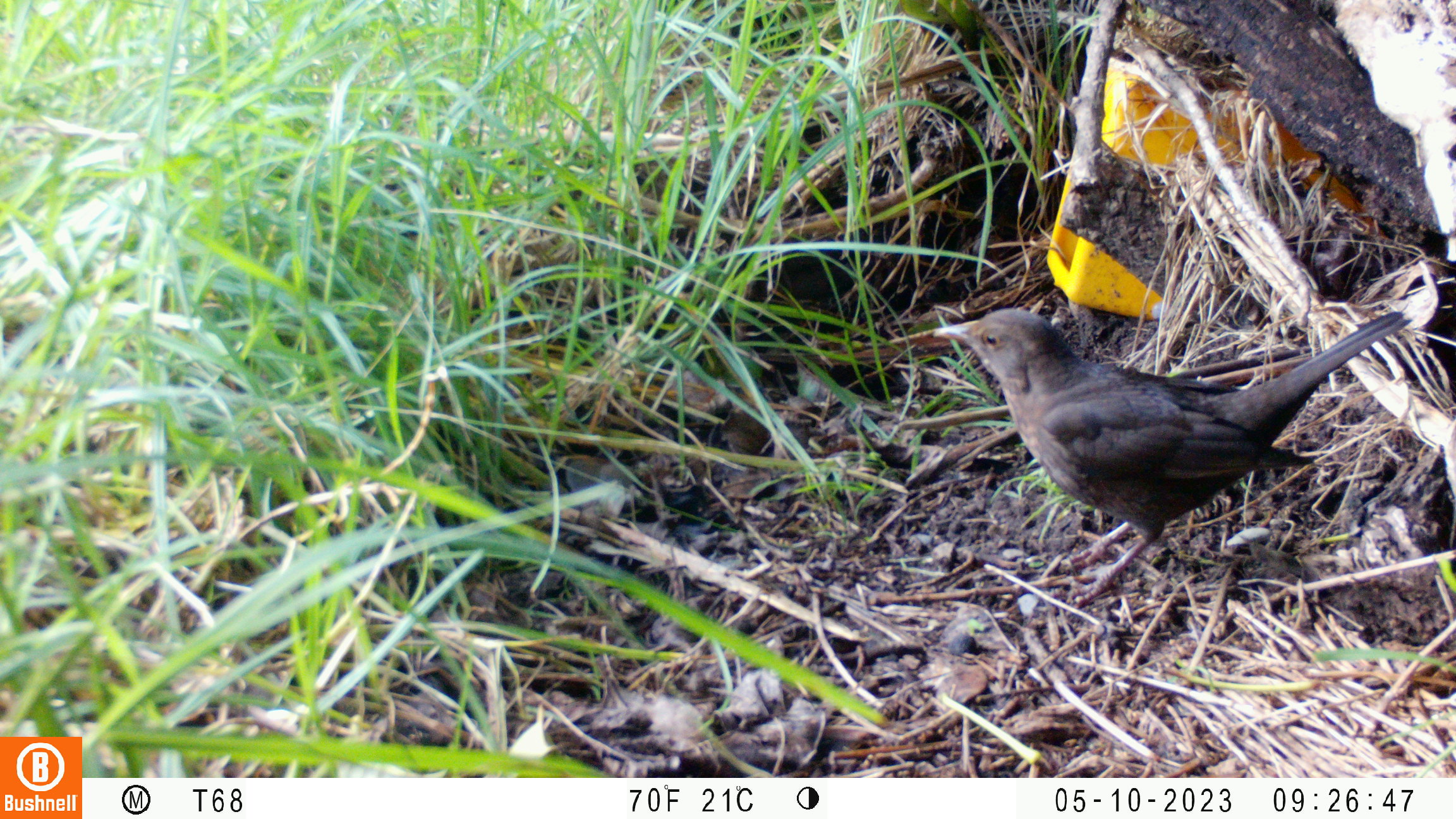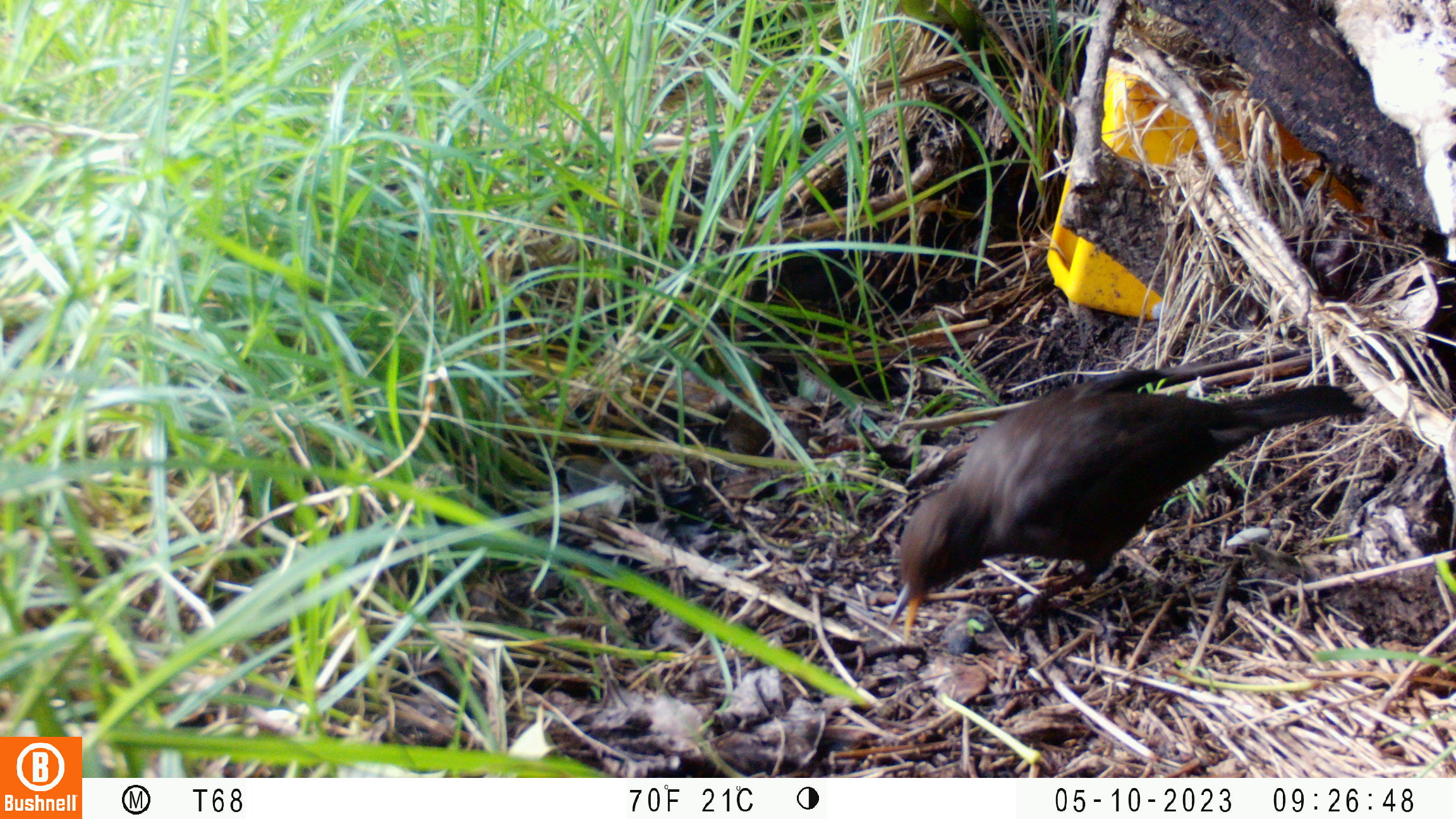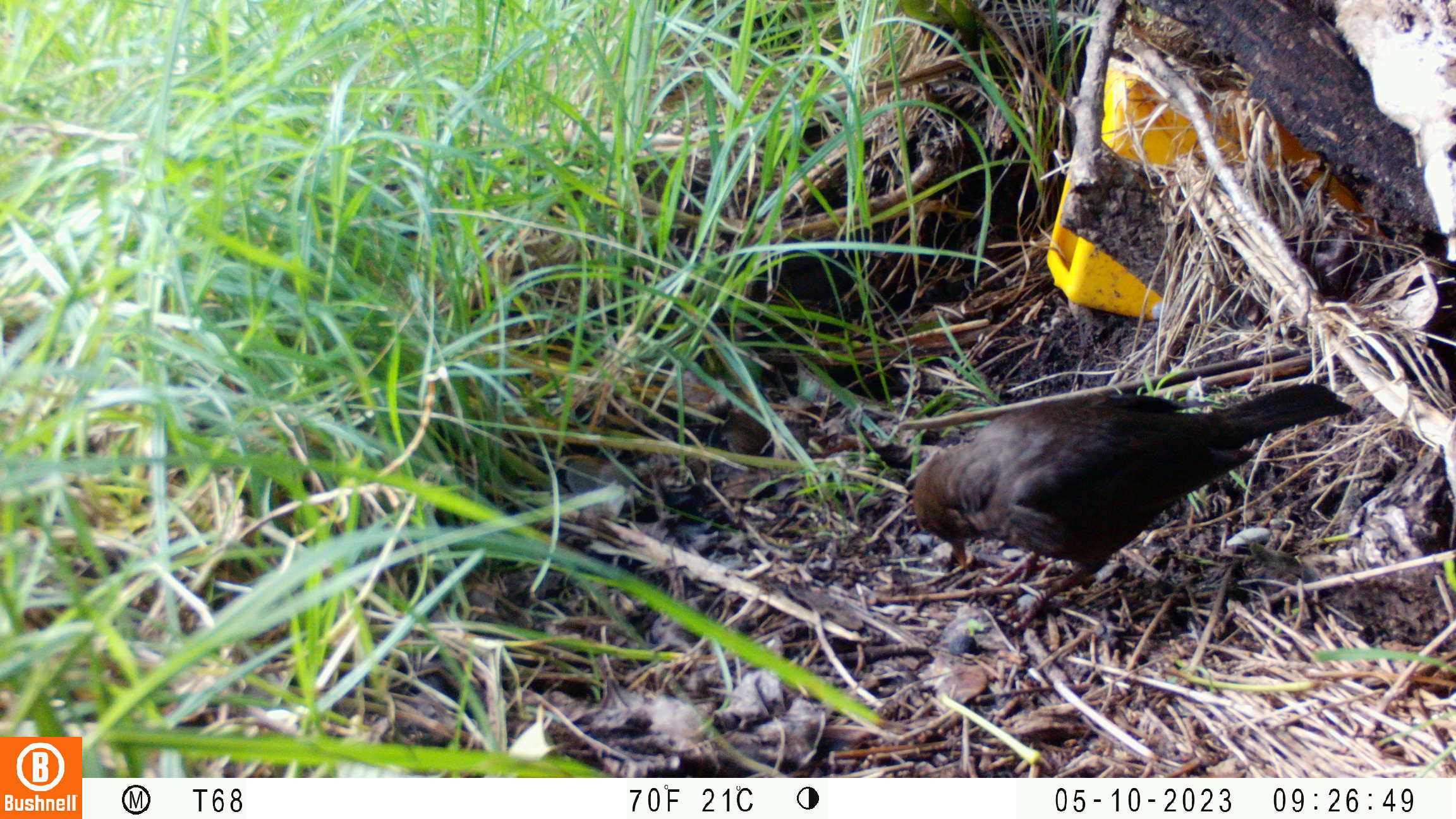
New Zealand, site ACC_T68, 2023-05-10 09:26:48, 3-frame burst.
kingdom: Animalia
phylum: Chordata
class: Aves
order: Passeriformes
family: Turdidae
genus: Turdus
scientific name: Turdus merula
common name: eurasian blackbird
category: blackbird